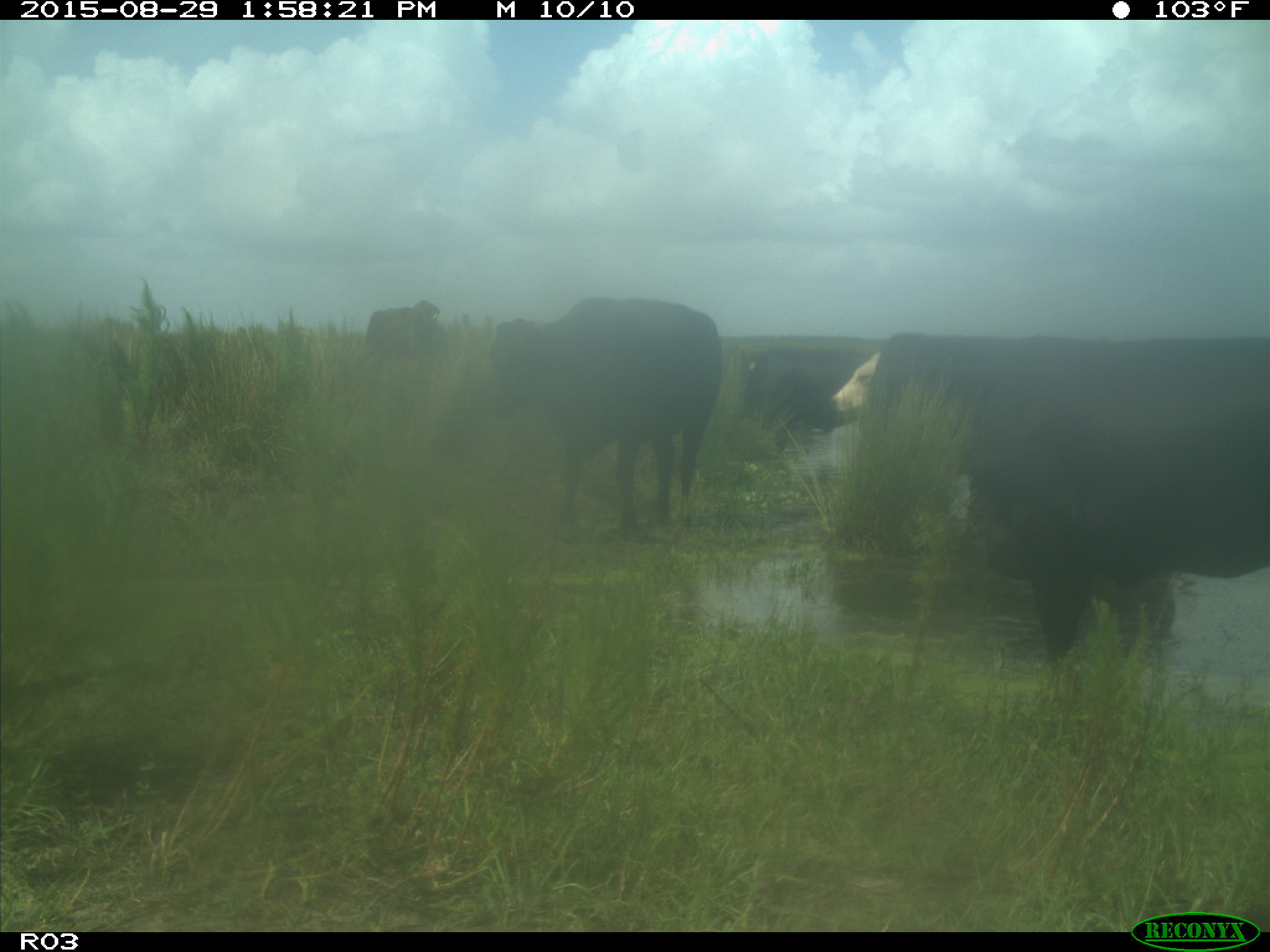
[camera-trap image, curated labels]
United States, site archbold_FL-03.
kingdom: Animalia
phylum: Chordata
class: Mammalia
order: Artiodactyla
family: Bovidae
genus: Bos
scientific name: Bos taurus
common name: domestic cow